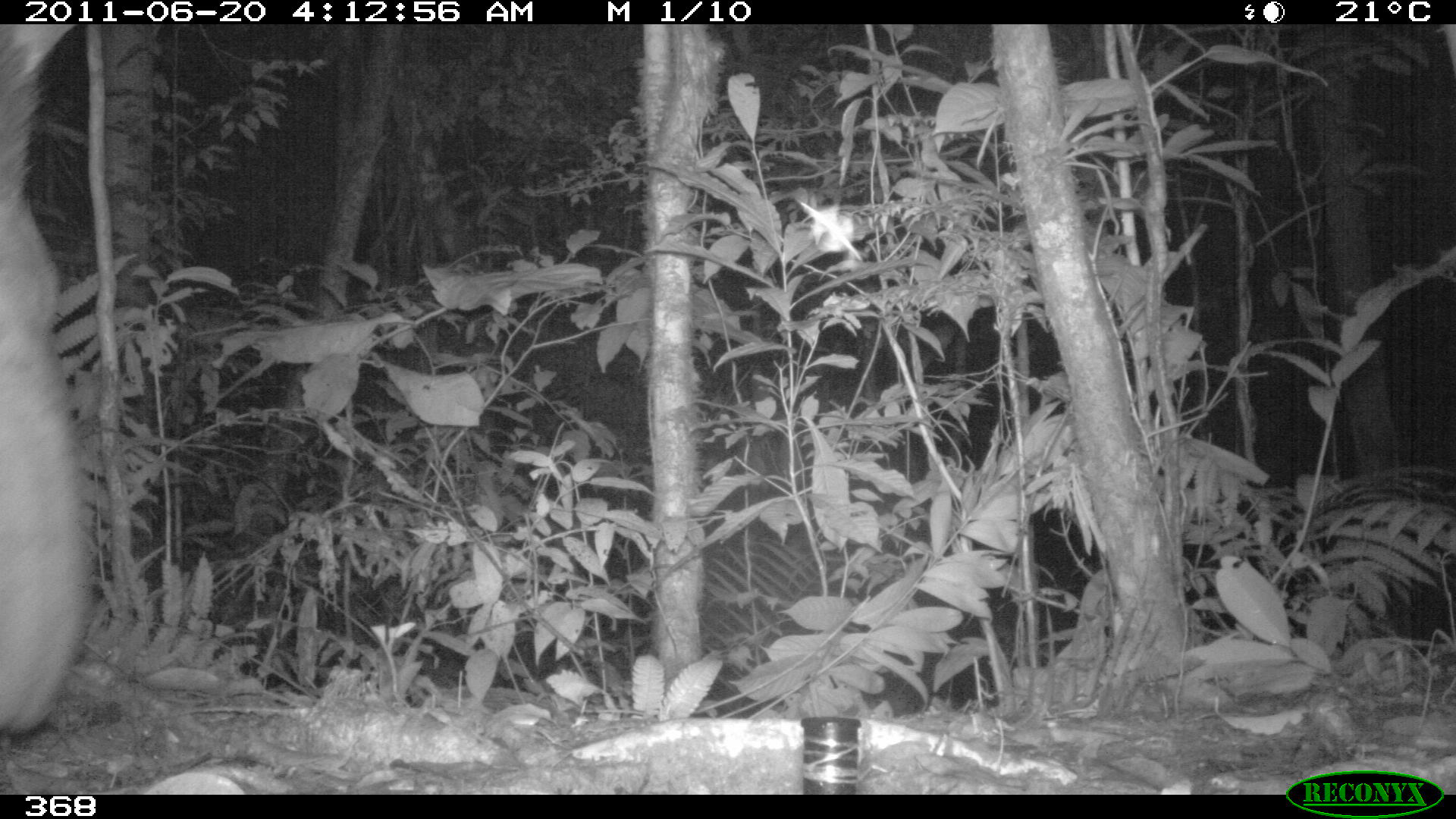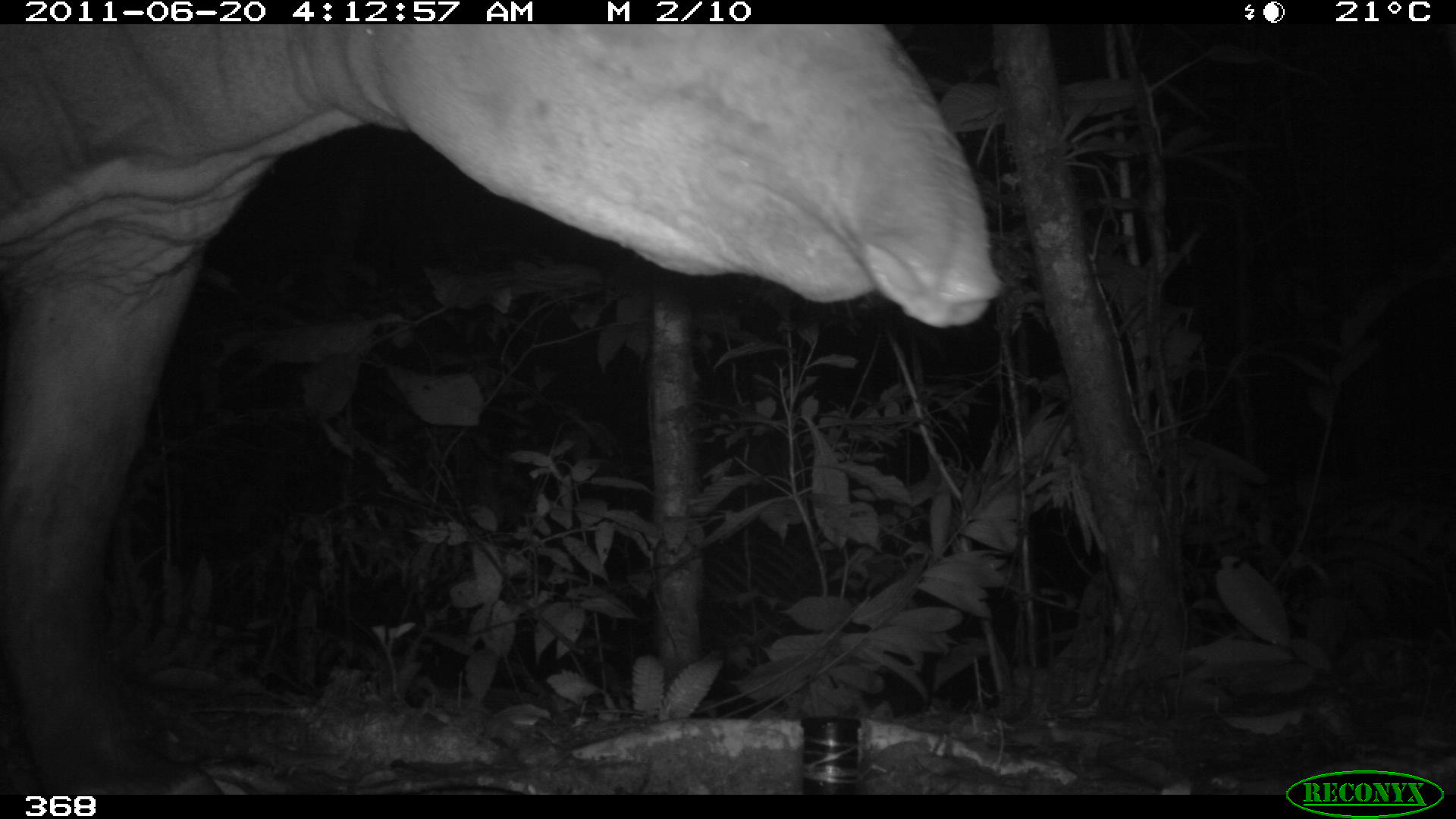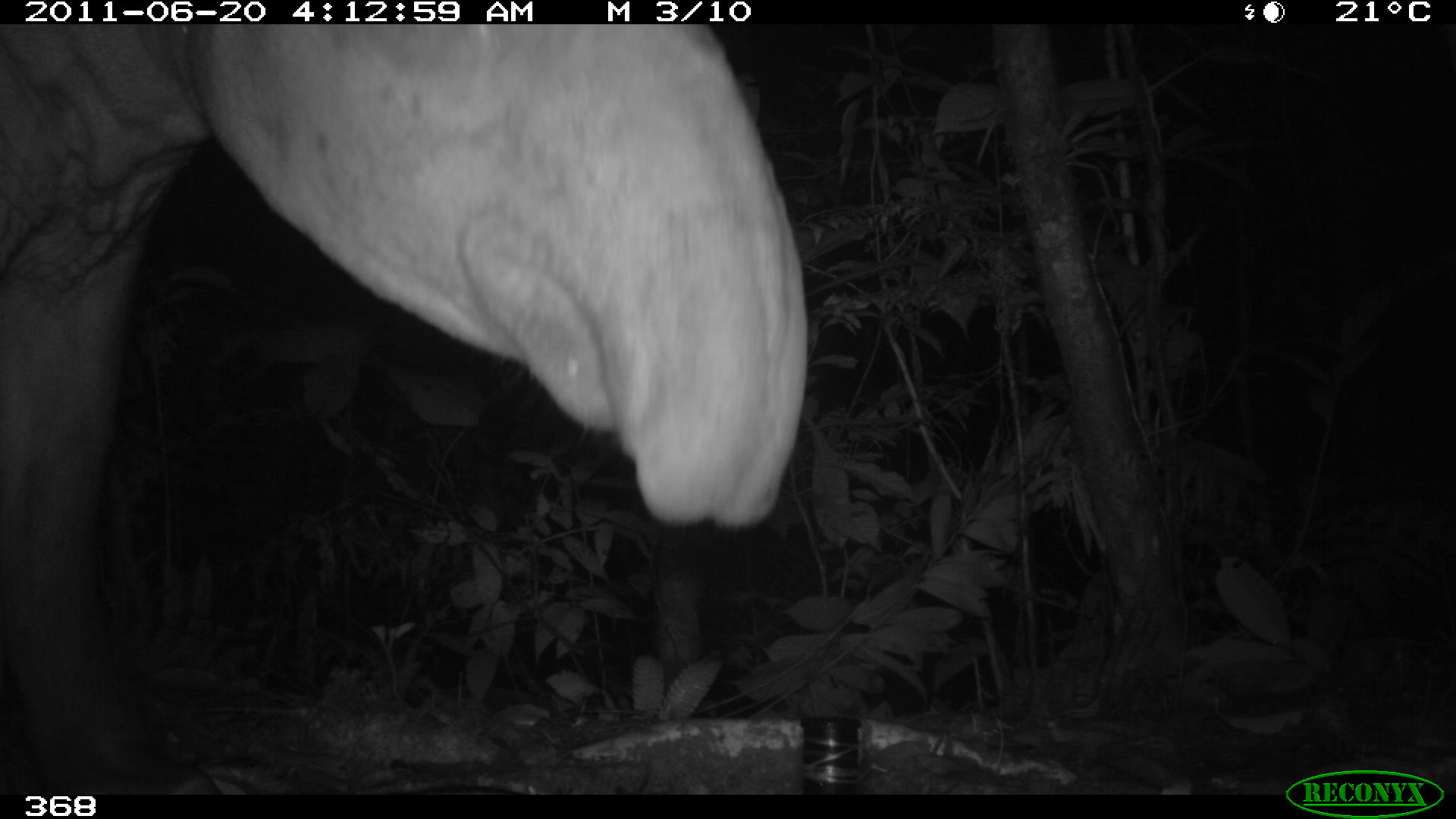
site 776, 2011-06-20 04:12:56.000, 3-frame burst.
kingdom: Animalia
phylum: Chordata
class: Mammalia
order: Perissodactyla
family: Tapiridae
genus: Tapirus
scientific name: Tapirus terrestris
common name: south american tapir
Tapirus terrestris (south american tapir).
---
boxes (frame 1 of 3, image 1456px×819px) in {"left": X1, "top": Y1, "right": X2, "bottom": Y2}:
tapirus terrestris: {"left": 0, "top": 22, "right": 83, "bottom": 738}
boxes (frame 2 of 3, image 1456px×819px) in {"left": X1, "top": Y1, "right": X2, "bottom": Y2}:
tapirus terrestris: {"left": 1, "top": 24, "right": 1002, "bottom": 790}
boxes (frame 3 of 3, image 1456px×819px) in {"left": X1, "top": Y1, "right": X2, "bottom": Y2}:
tapirus terrestris: {"left": 1, "top": 21, "right": 806, "bottom": 790}